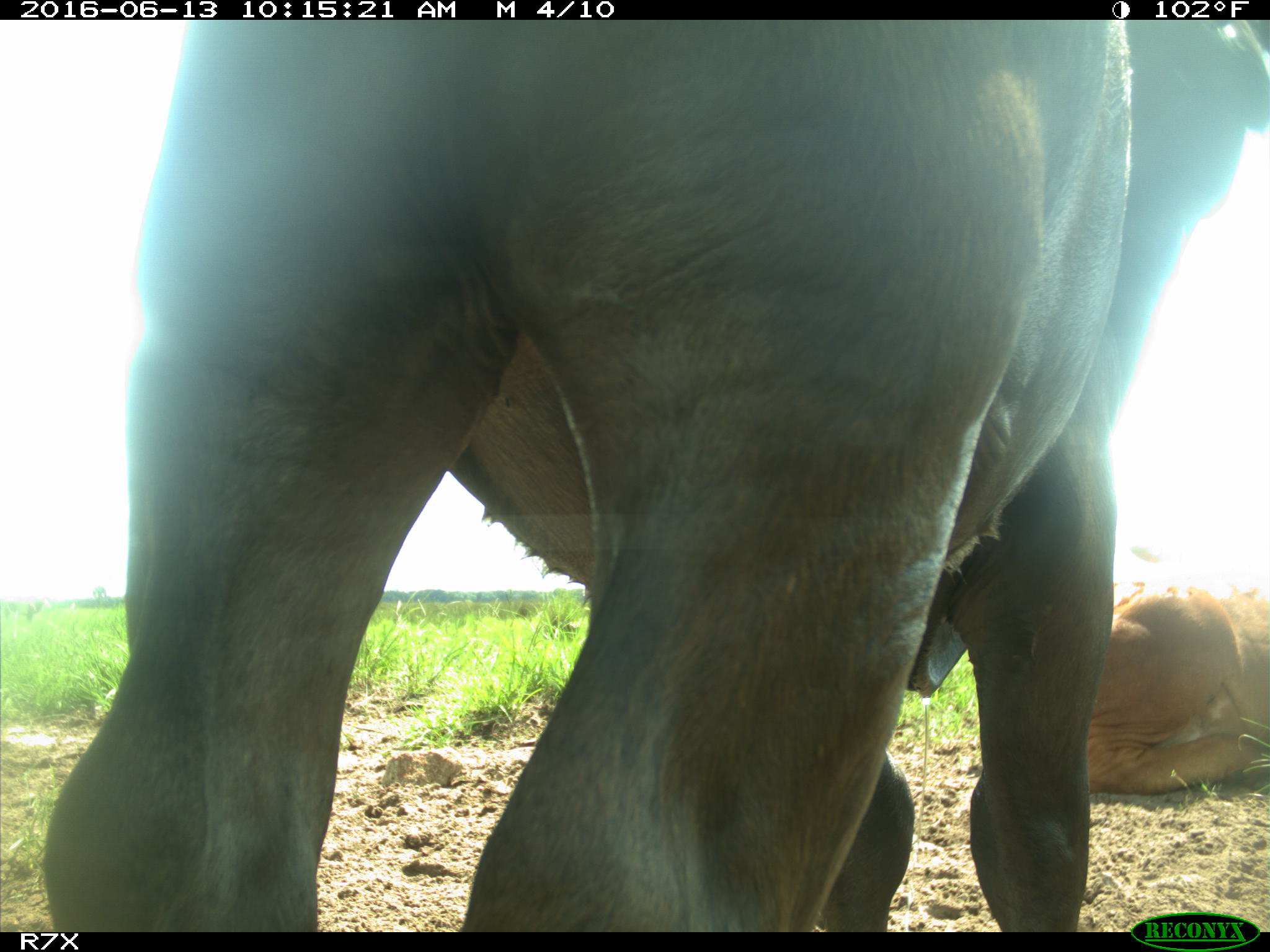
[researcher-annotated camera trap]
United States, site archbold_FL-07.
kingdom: Animalia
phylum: Chordata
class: Mammalia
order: Artiodactyla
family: Bovidae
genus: Bos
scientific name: Bos taurus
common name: domestic cow